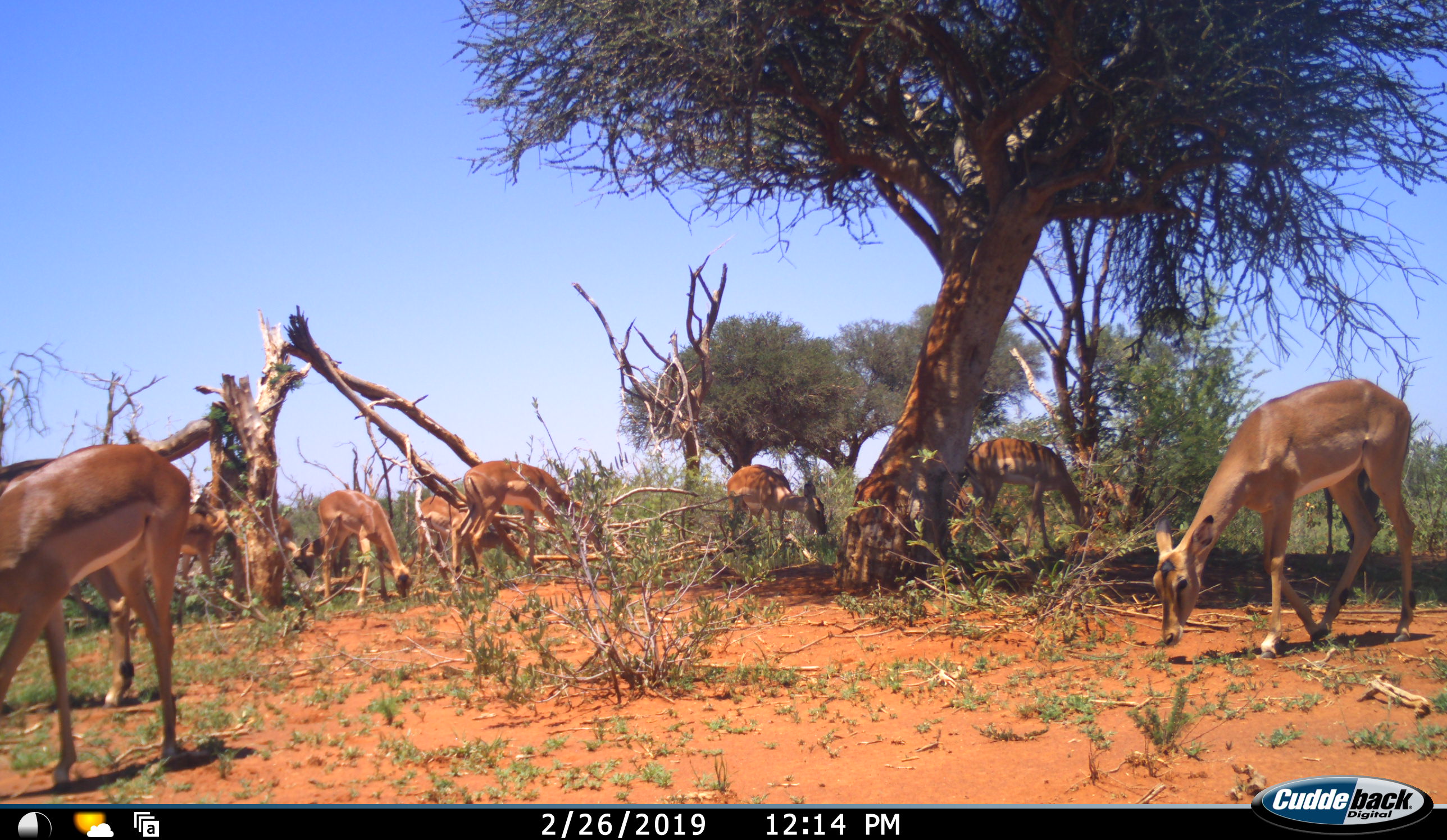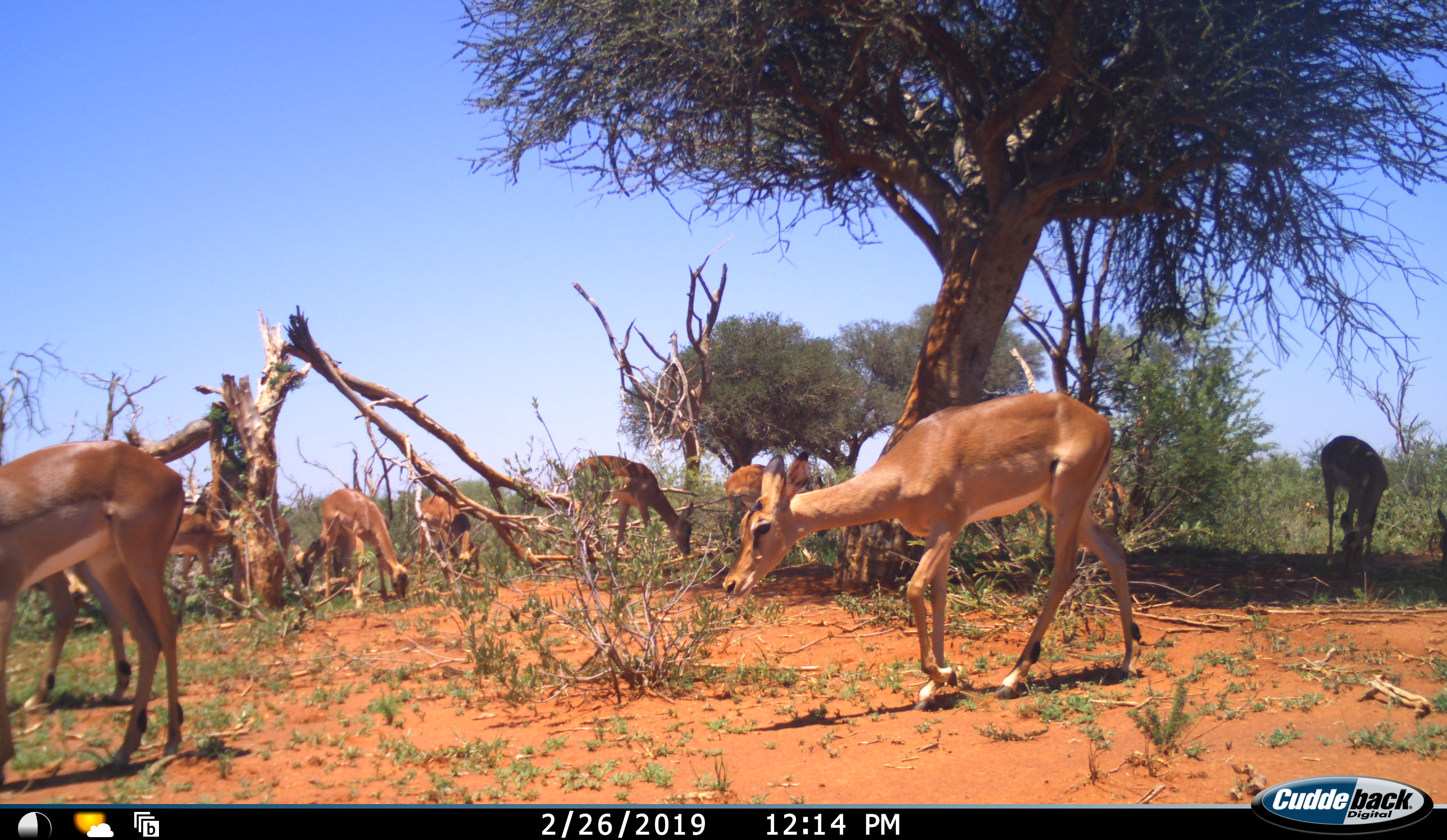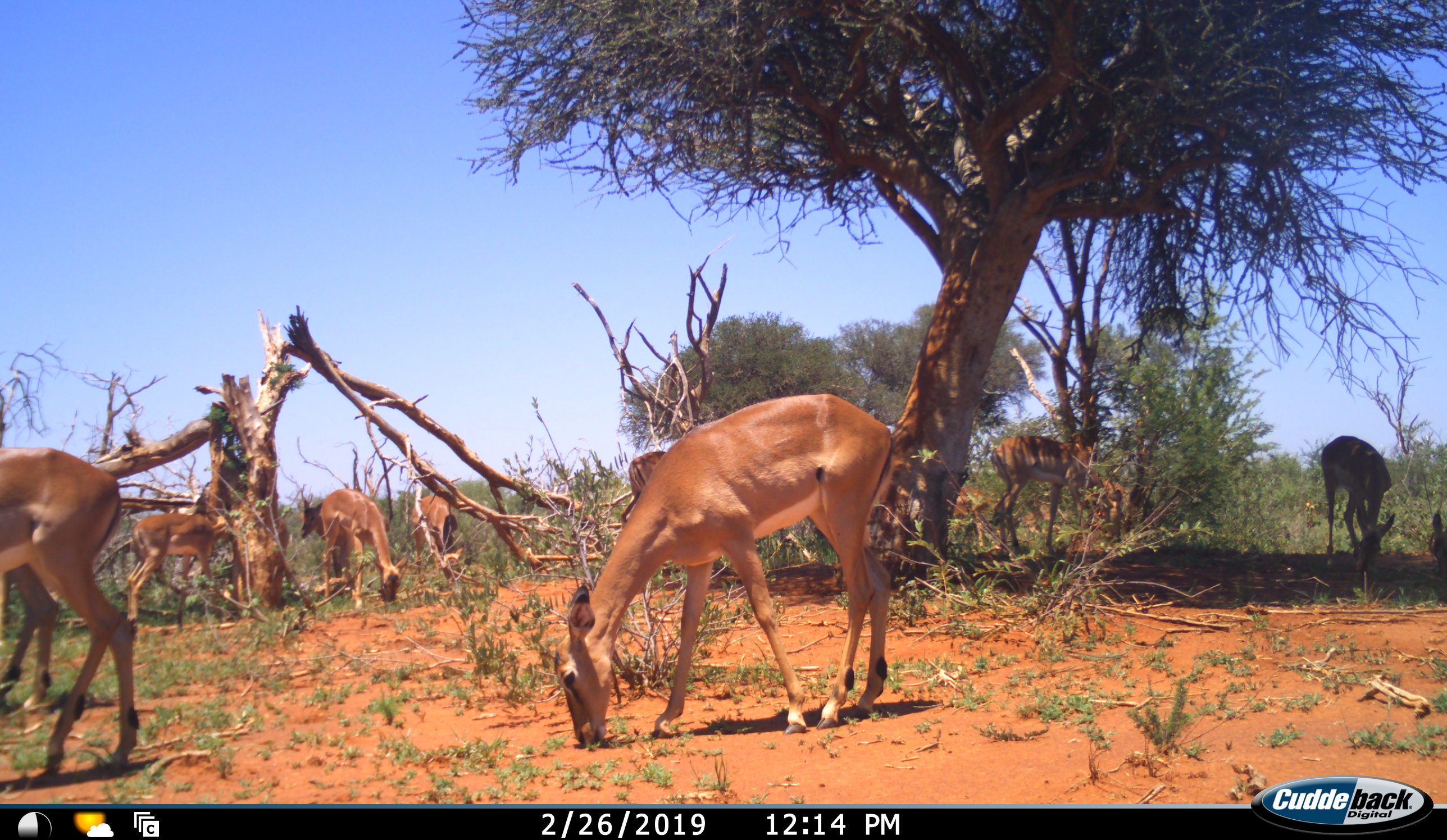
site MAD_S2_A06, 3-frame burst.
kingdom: Animalia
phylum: Chordata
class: Mammalia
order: Artiodactyla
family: Bovidae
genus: Aepyceros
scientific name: Aepyceros melampus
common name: impala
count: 10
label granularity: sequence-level